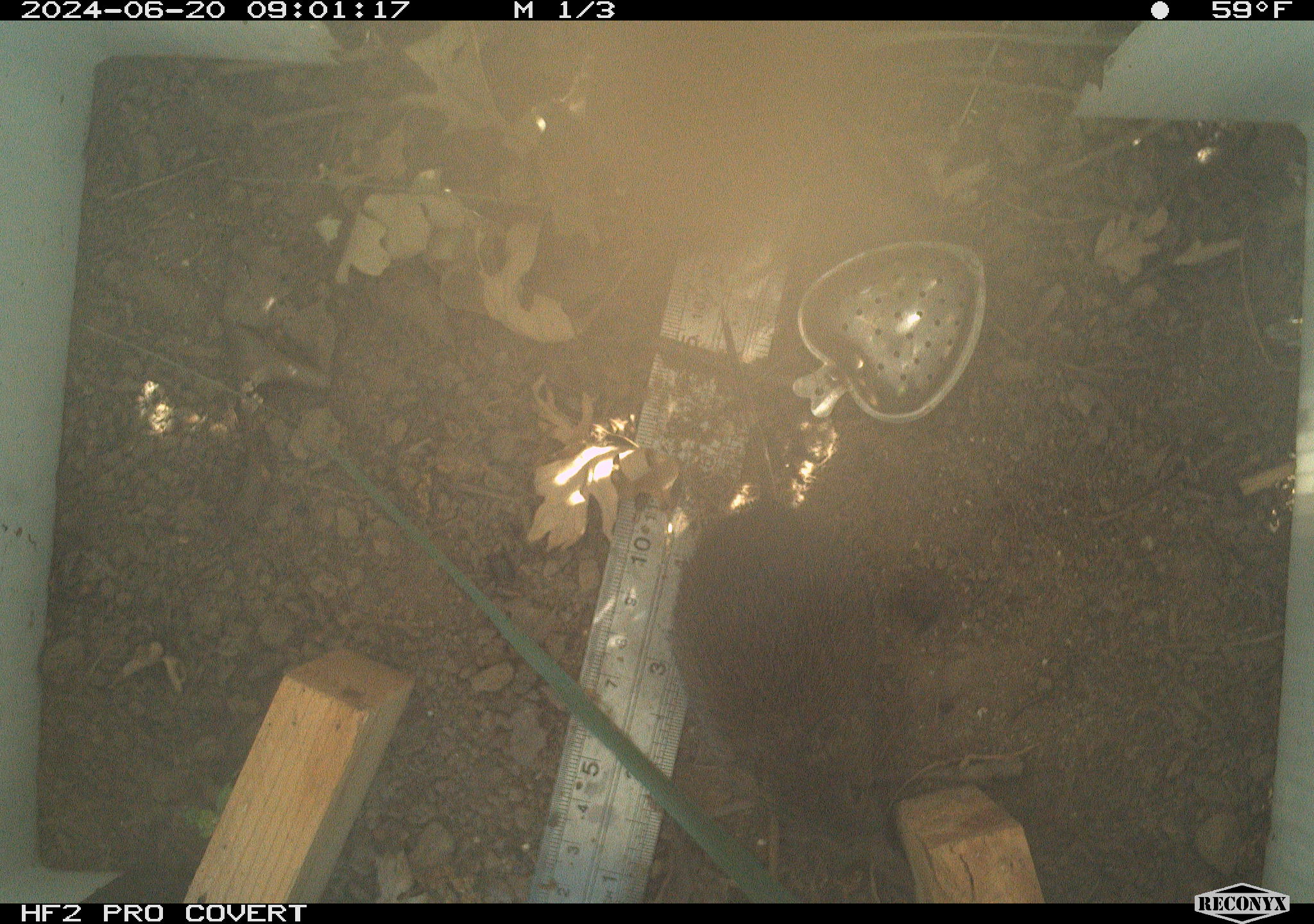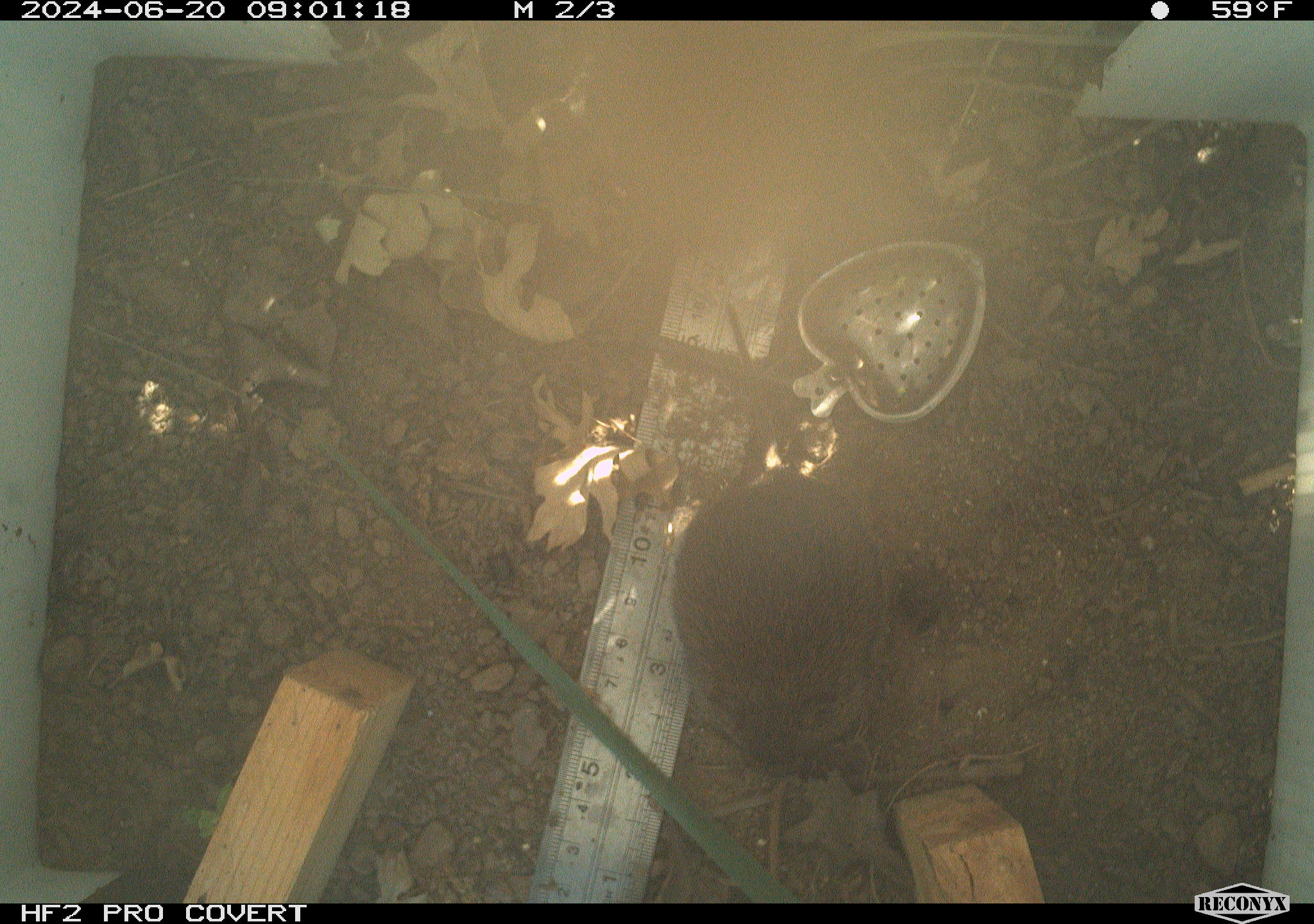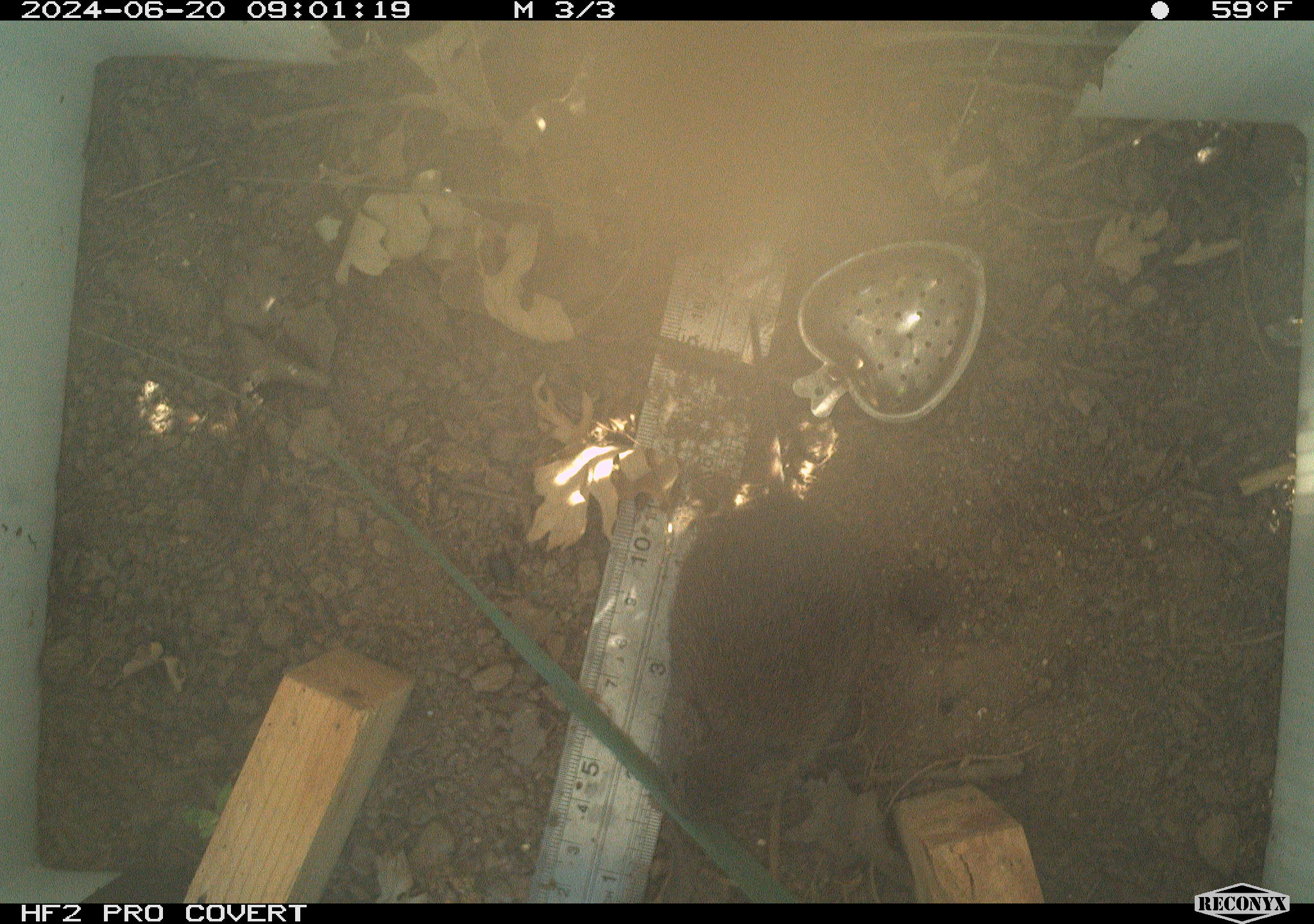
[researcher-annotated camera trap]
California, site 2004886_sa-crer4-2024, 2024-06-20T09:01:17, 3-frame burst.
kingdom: Animalia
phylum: Chordata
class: Mammalia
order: Rodentia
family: Cricetidae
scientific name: Arvicolinae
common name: voles, lemmings, and muskrats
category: arvicolinae subfamily